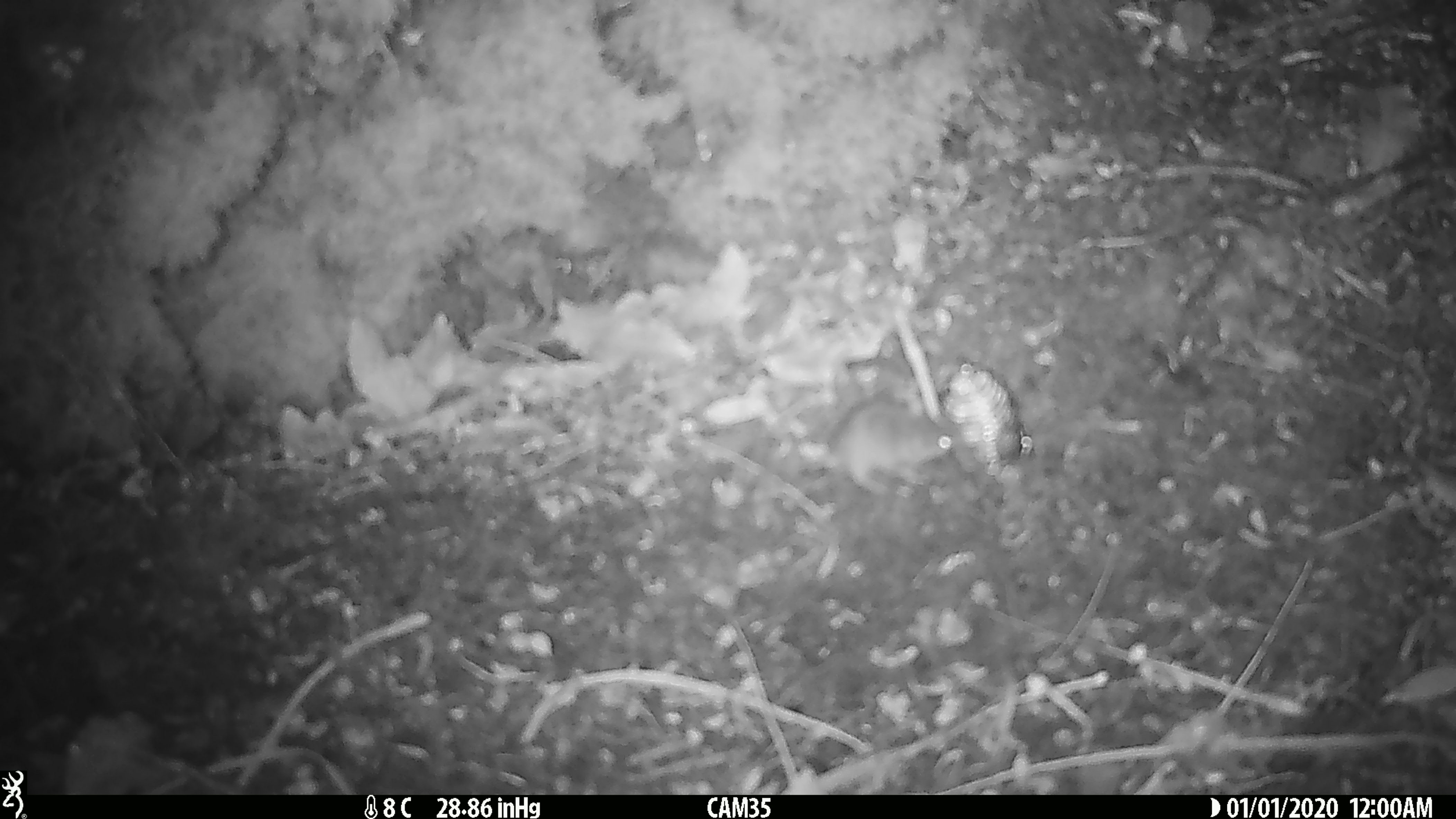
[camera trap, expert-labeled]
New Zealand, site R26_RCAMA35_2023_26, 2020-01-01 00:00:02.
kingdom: Animalia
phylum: Chordata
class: Mammalia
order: Rodentia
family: Muridae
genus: Mus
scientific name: Mus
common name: mouse